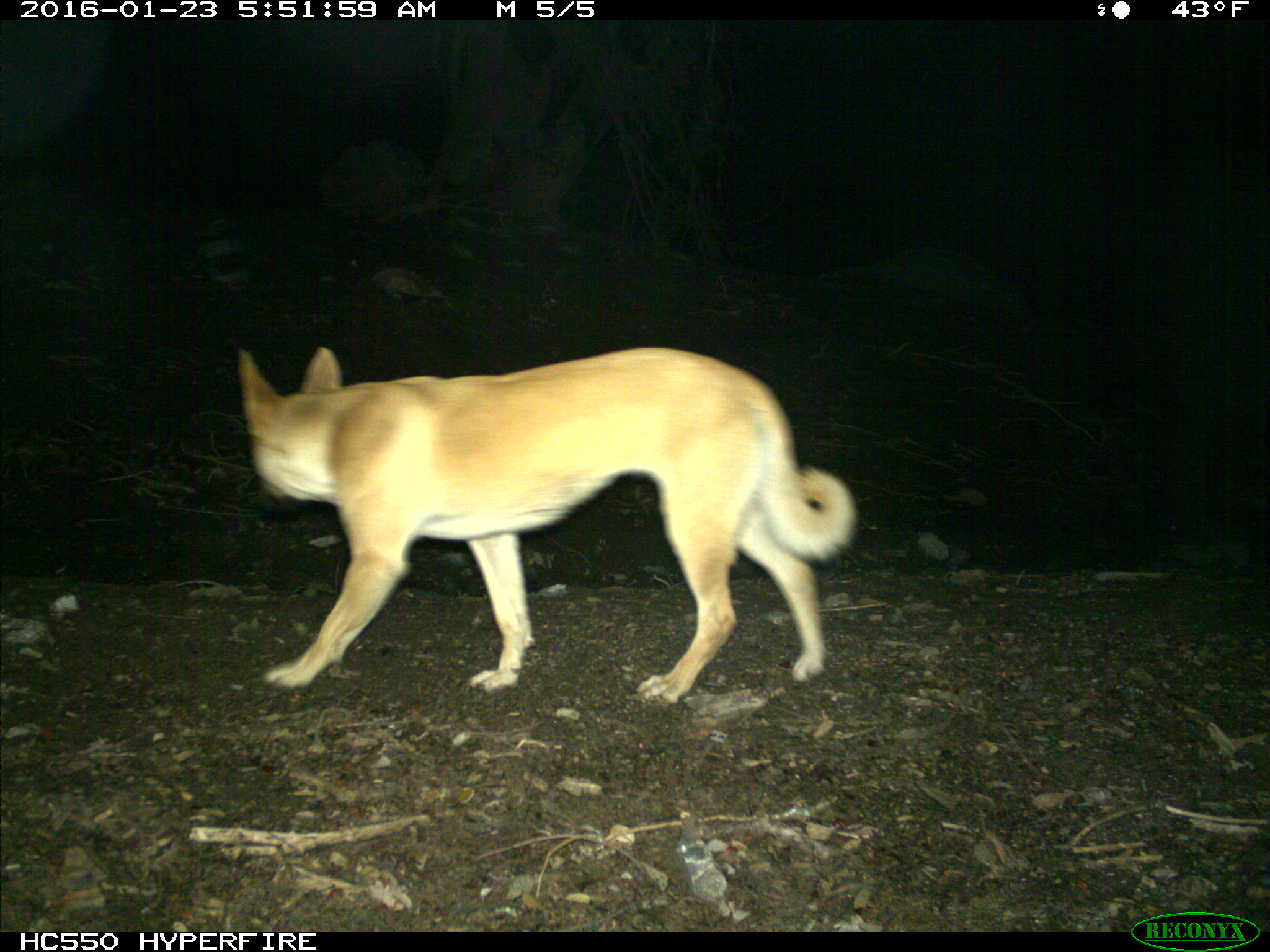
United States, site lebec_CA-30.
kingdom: Animalia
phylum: Chordata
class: Mammalia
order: Carnivora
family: Canidae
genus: Canis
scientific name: Canis familiaris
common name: domestic dog